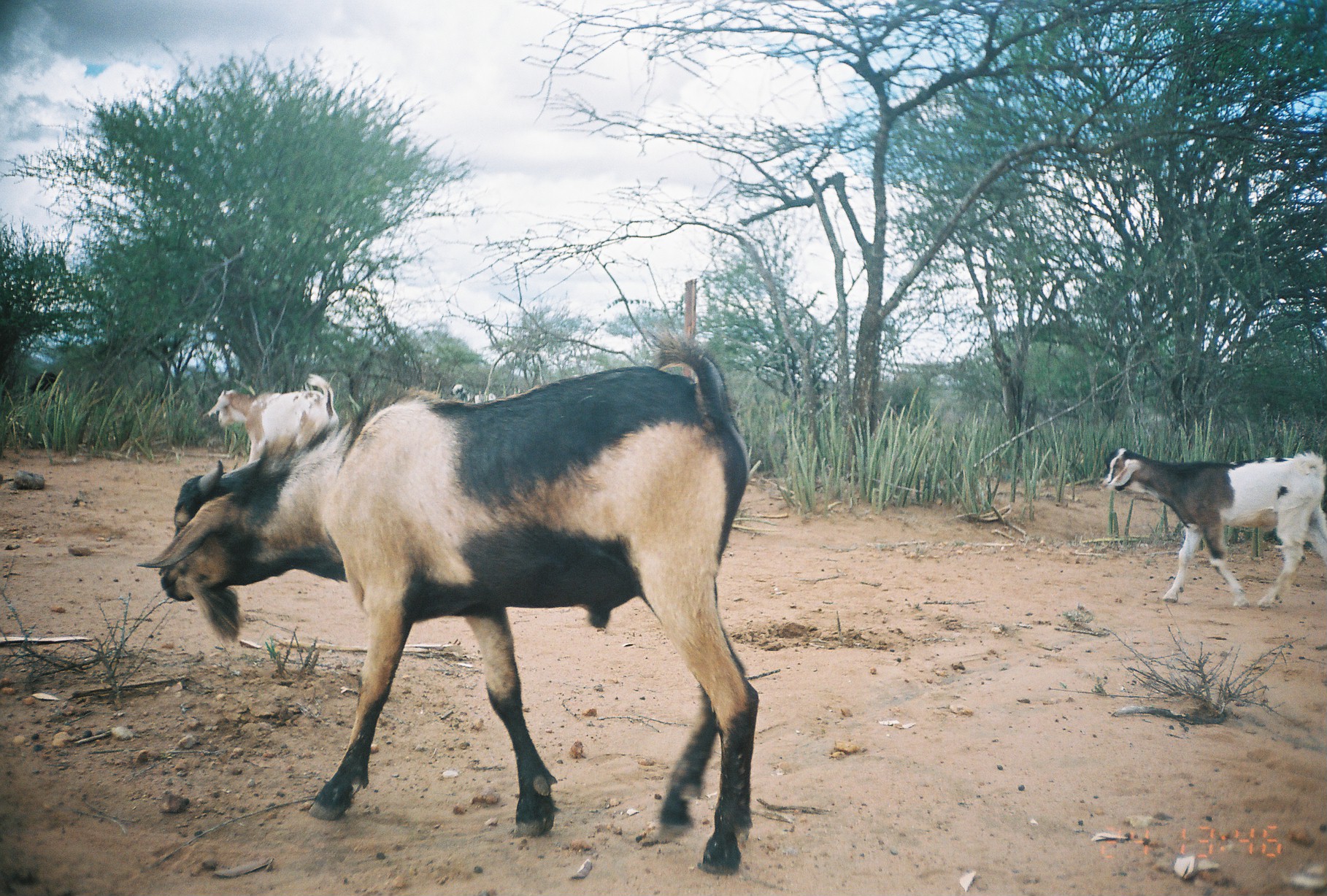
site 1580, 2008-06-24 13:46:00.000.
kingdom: Animalia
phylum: Chordata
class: Mammalia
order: Artiodactyla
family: Bovidae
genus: Capra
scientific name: Capra aegagrus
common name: wild goat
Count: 4.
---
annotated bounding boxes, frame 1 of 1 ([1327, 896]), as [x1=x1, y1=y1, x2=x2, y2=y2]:
capra aegagrus: [x1=136, y1=329, x2=757, y2=873]; [x1=1099, y1=447, x2=1327, y2=608]; [x1=201, y1=373, x2=339, y2=465]